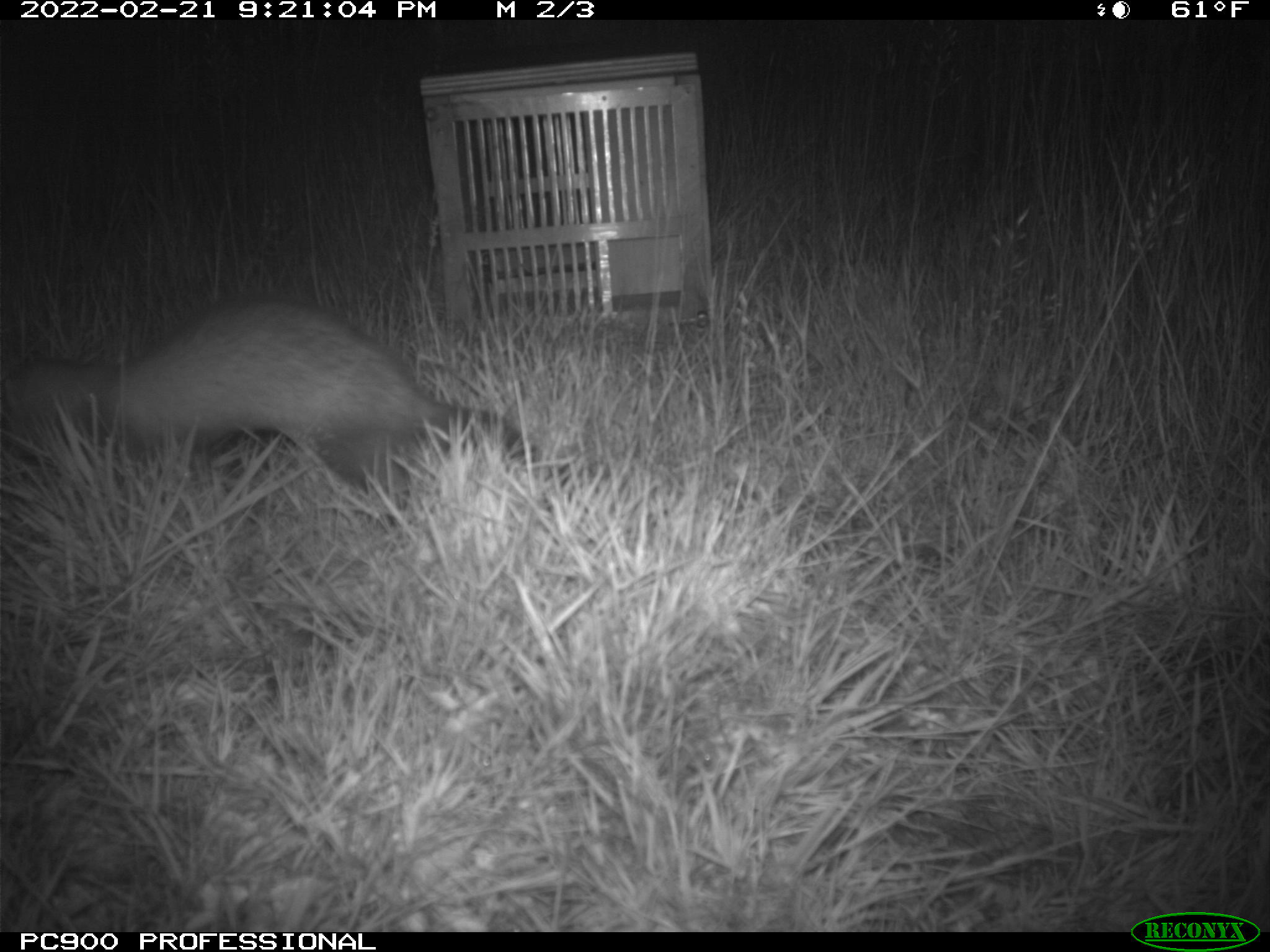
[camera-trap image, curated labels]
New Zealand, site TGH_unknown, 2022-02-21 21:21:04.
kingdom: Animalia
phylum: Chordata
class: Mammalia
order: Carnivora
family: Mustelidae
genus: Mustela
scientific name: Mustela furo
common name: ferret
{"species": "ferret (Mustela furo)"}